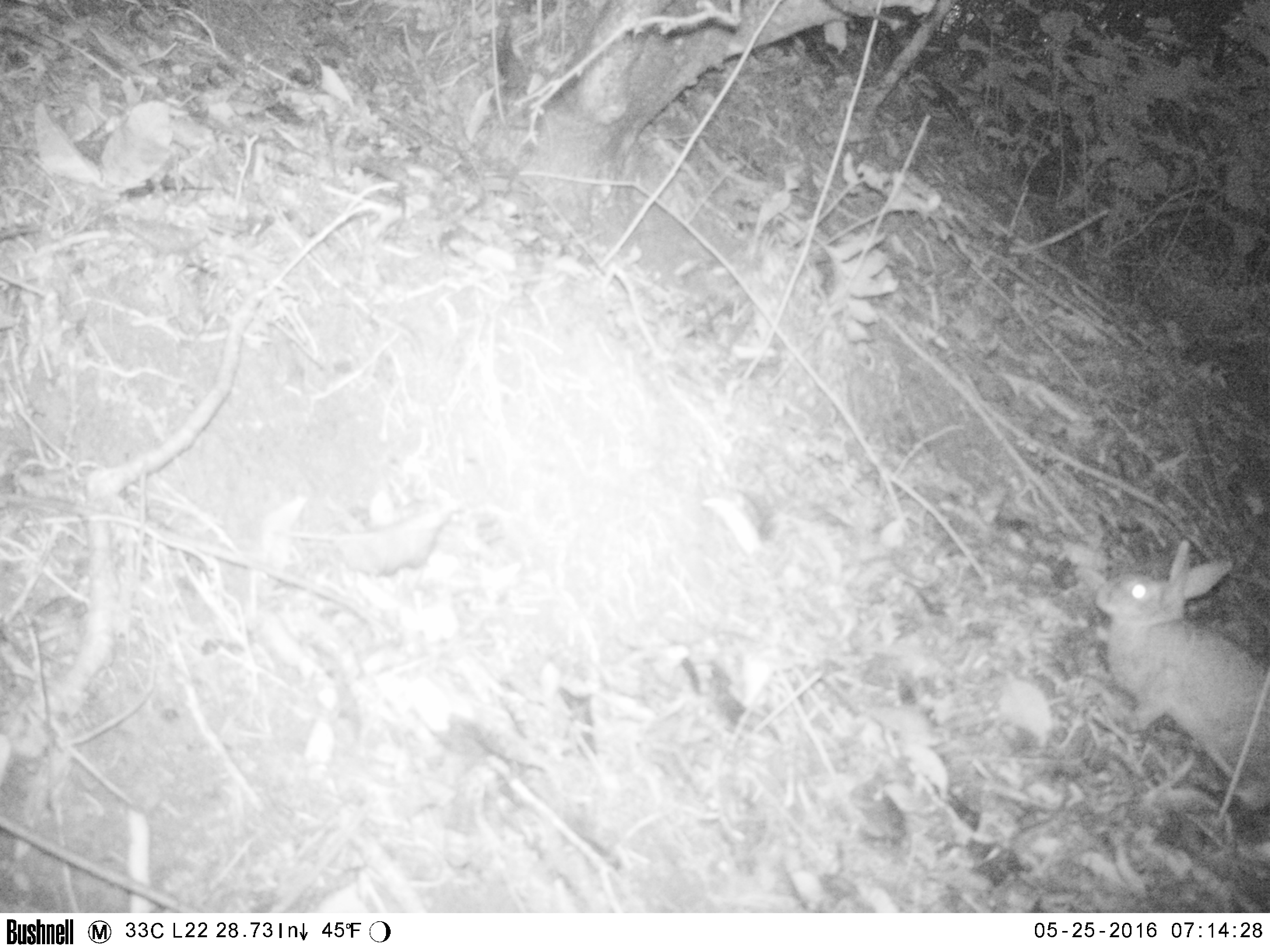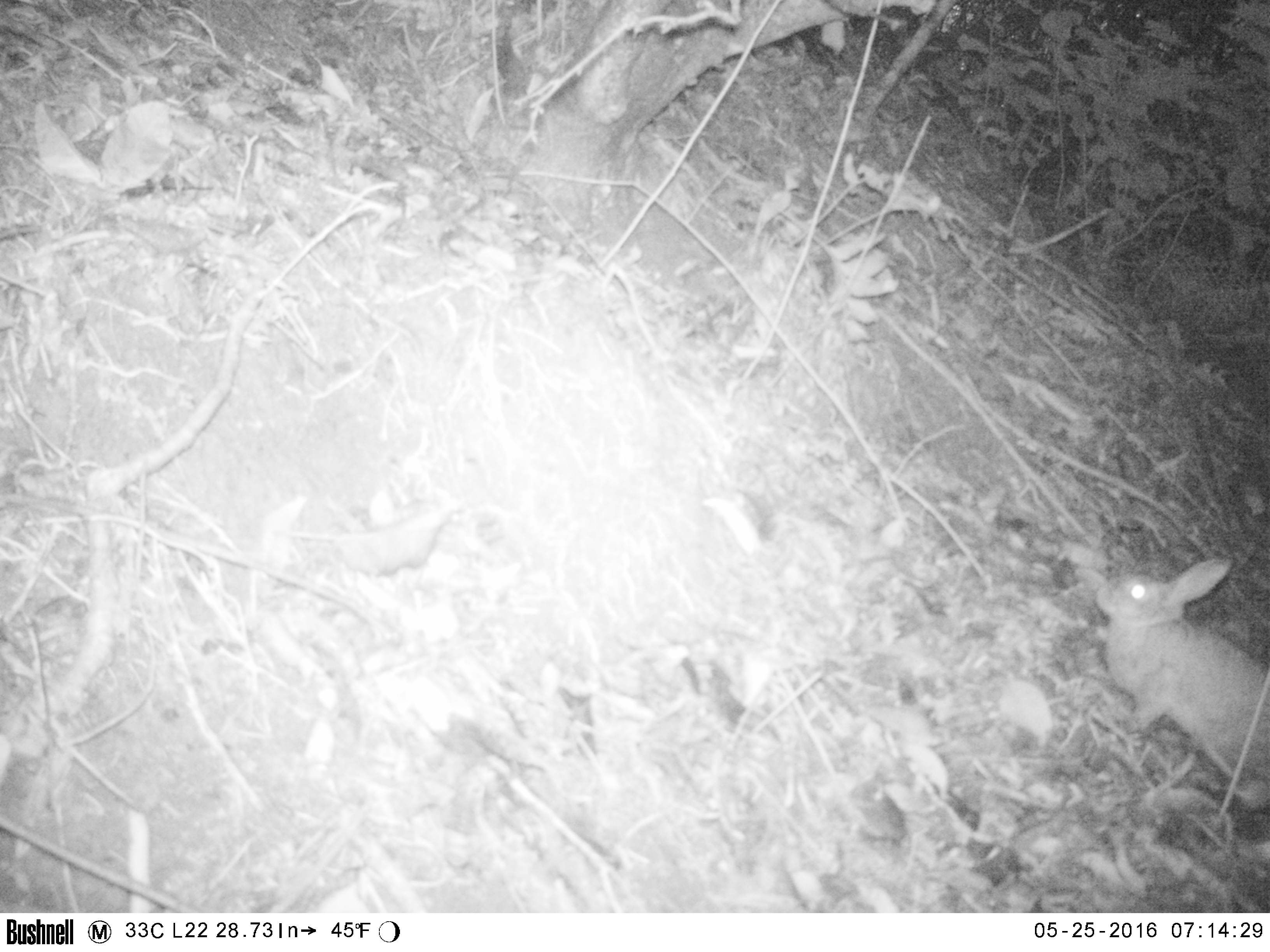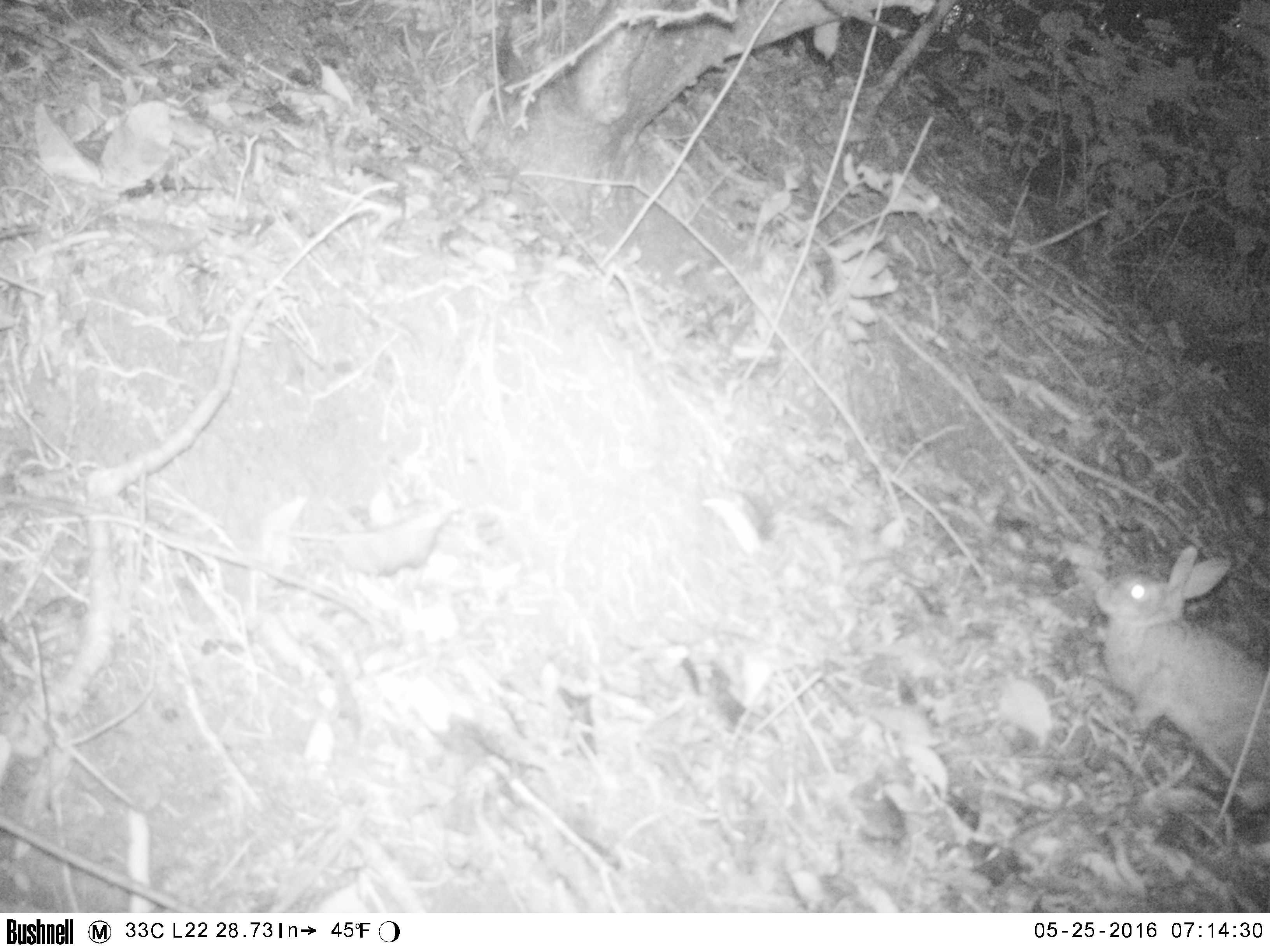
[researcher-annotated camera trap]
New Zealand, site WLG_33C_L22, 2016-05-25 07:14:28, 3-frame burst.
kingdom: Animalia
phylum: Chordata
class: Mammalia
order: Lagomorpha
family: Leporidae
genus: Oryctolagus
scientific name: Oryctolagus cuniculus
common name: european rabbit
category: rabbit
Rabbit (european rabbit) (Oryctolagus cuniculus).